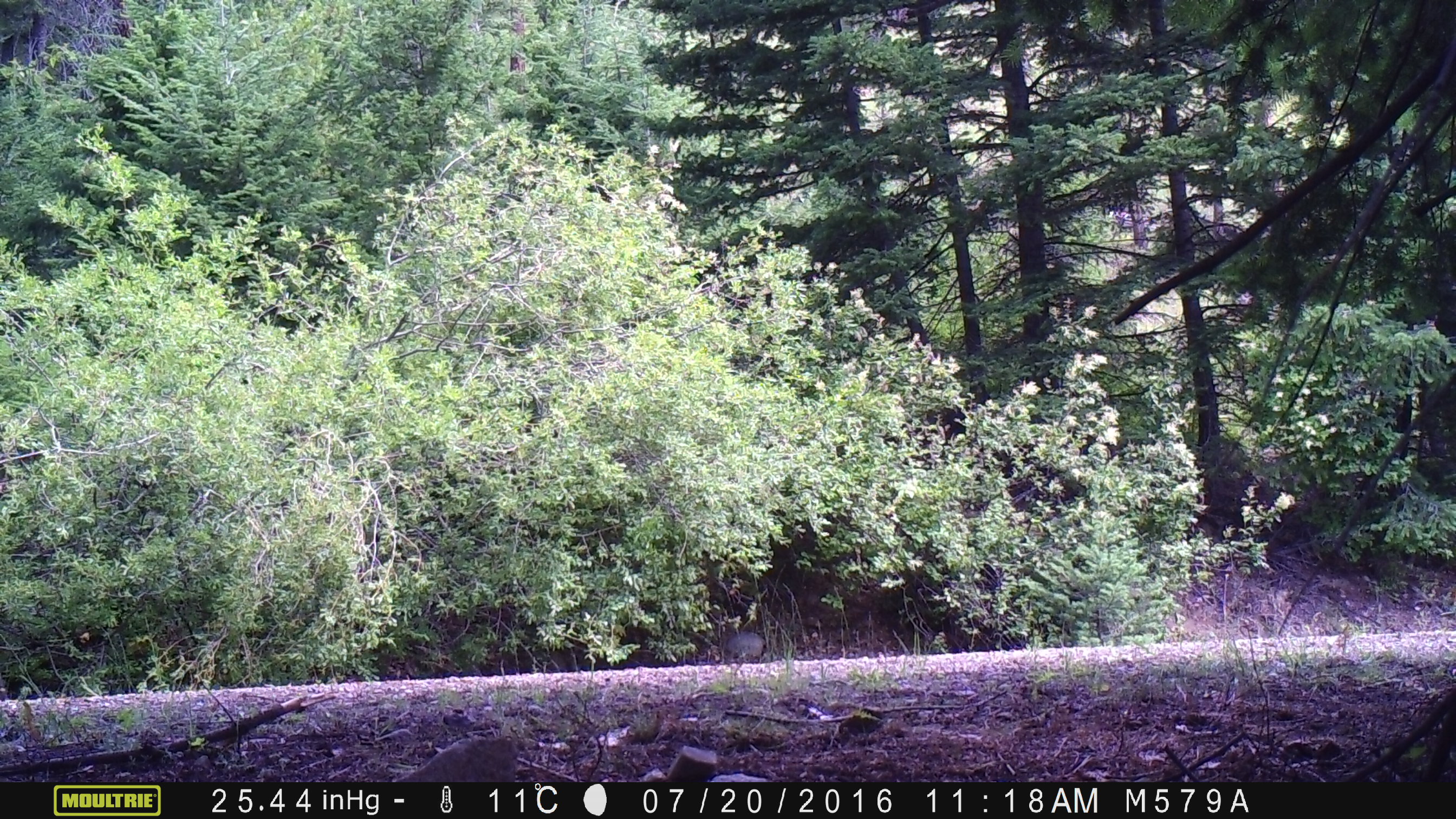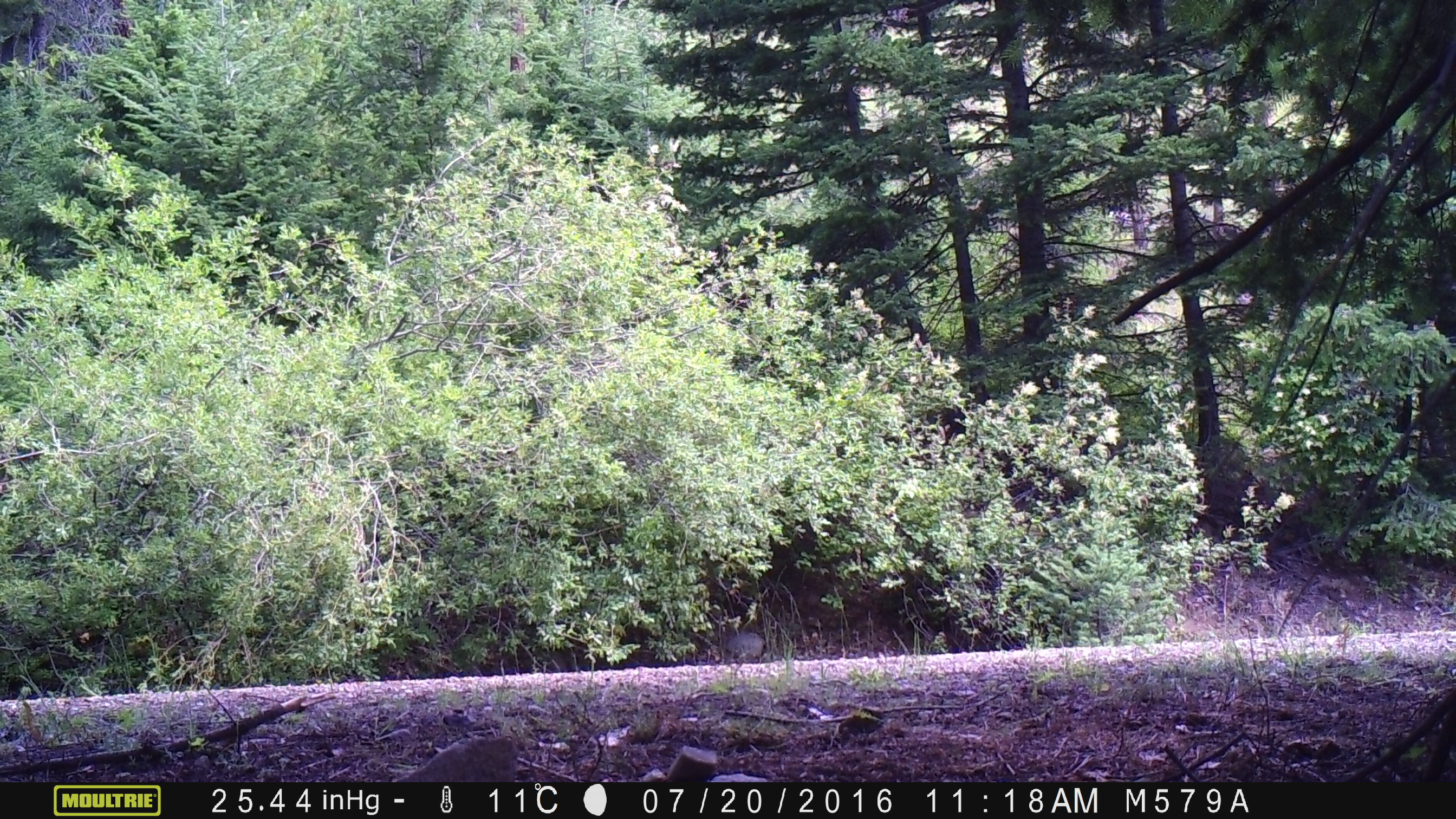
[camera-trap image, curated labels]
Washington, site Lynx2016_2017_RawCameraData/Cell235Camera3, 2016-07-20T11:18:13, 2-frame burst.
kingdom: Animalia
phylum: Chordata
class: Mammalia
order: Artiodactyla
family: Bovidae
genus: Bos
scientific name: Bos taurus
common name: domestic cattle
Domestic cattle (Bos taurus). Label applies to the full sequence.